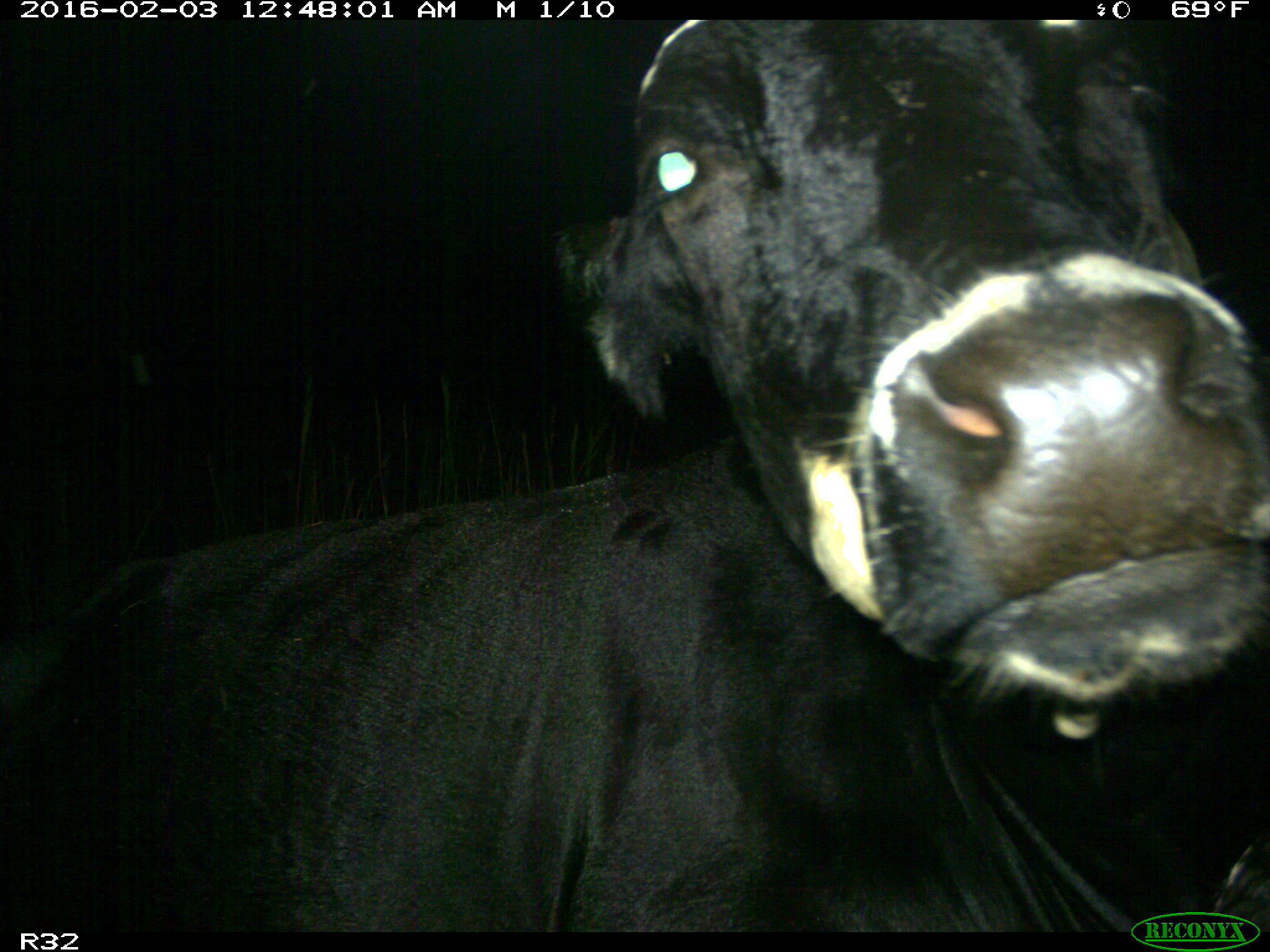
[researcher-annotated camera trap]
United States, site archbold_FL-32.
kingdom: Animalia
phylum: Chordata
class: Mammalia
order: Artiodactyla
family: Bovidae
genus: Bos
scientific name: Bos taurus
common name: domestic cow